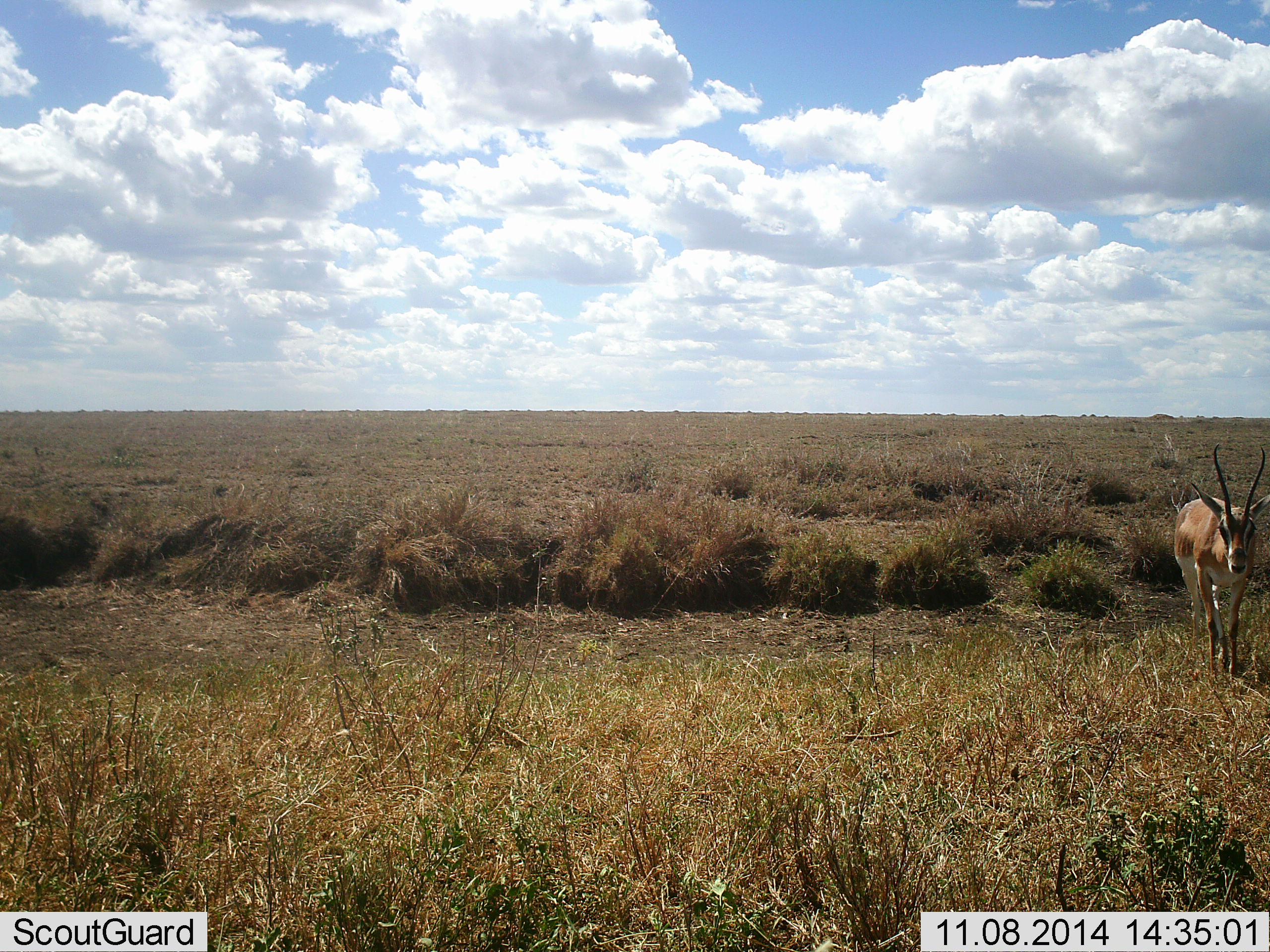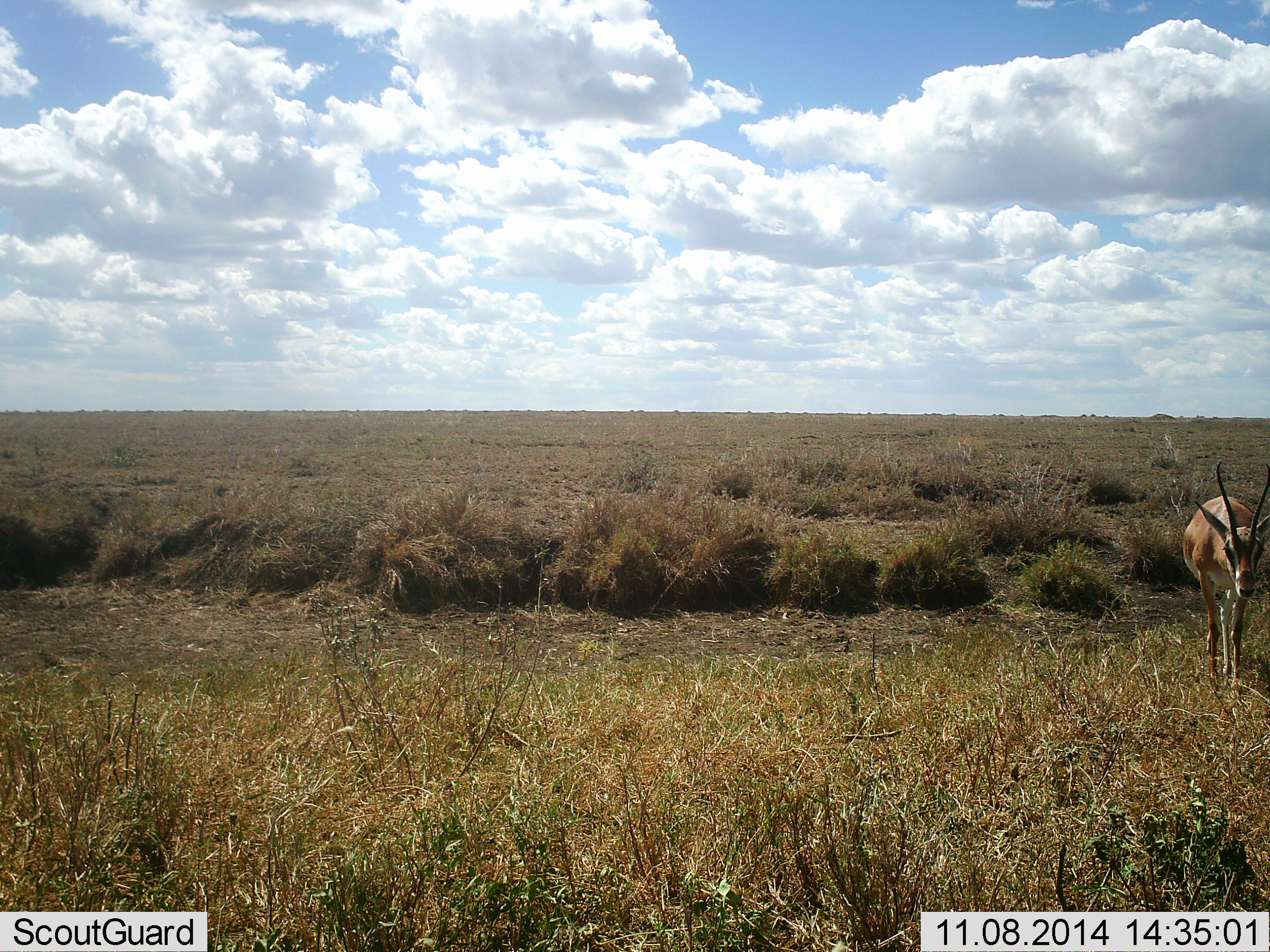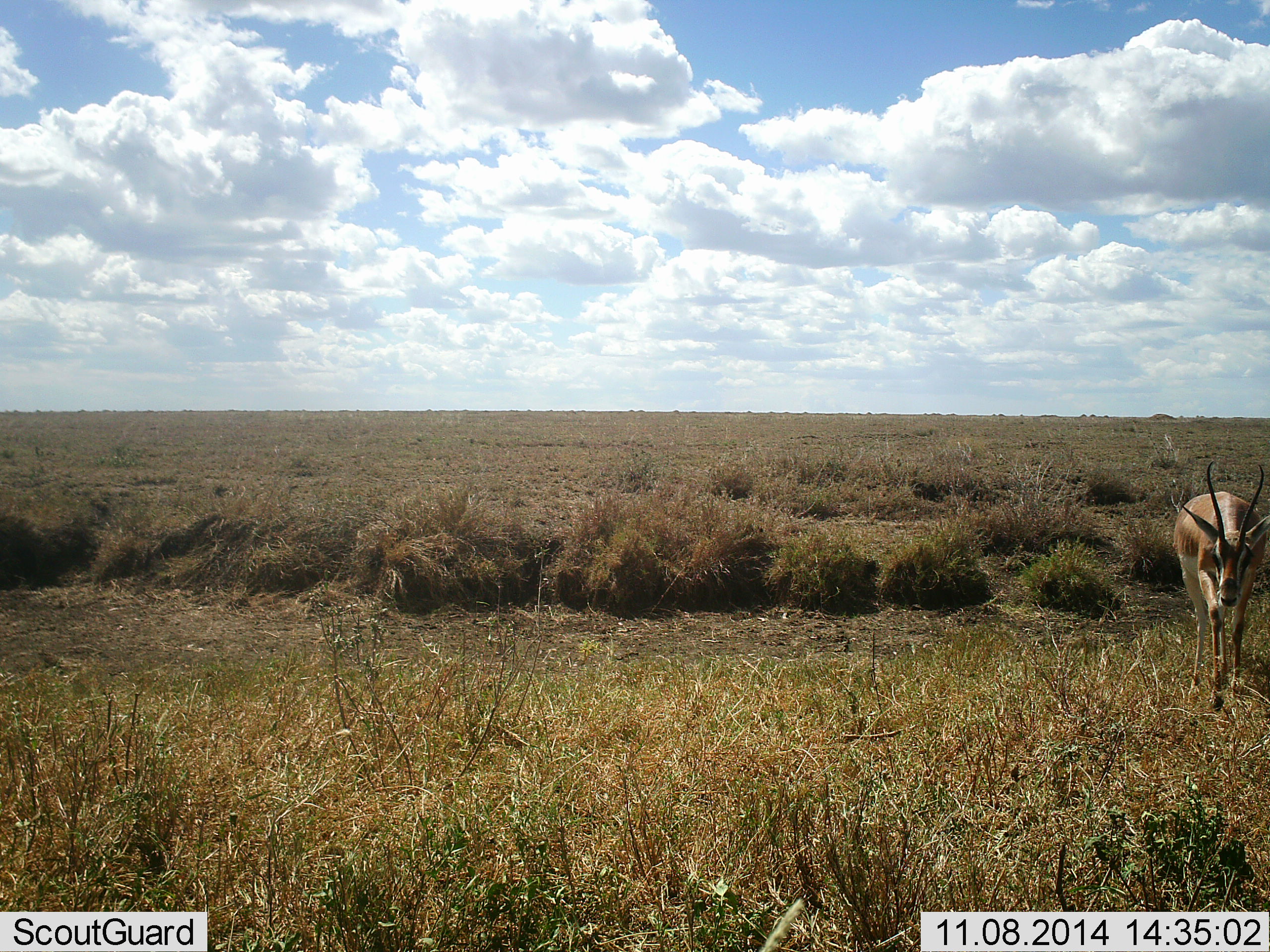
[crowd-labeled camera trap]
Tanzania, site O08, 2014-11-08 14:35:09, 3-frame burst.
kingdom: Animalia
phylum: Chordata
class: Mammalia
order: Artiodactyla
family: Bovidae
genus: Nanger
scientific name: Nanger granti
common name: grant's gazelle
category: gazellegrants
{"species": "gazellegrants (grant's gazelle) (Nanger granti)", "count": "1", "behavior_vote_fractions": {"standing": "10%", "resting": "0%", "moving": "90%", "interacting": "0%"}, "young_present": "0%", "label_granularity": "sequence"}